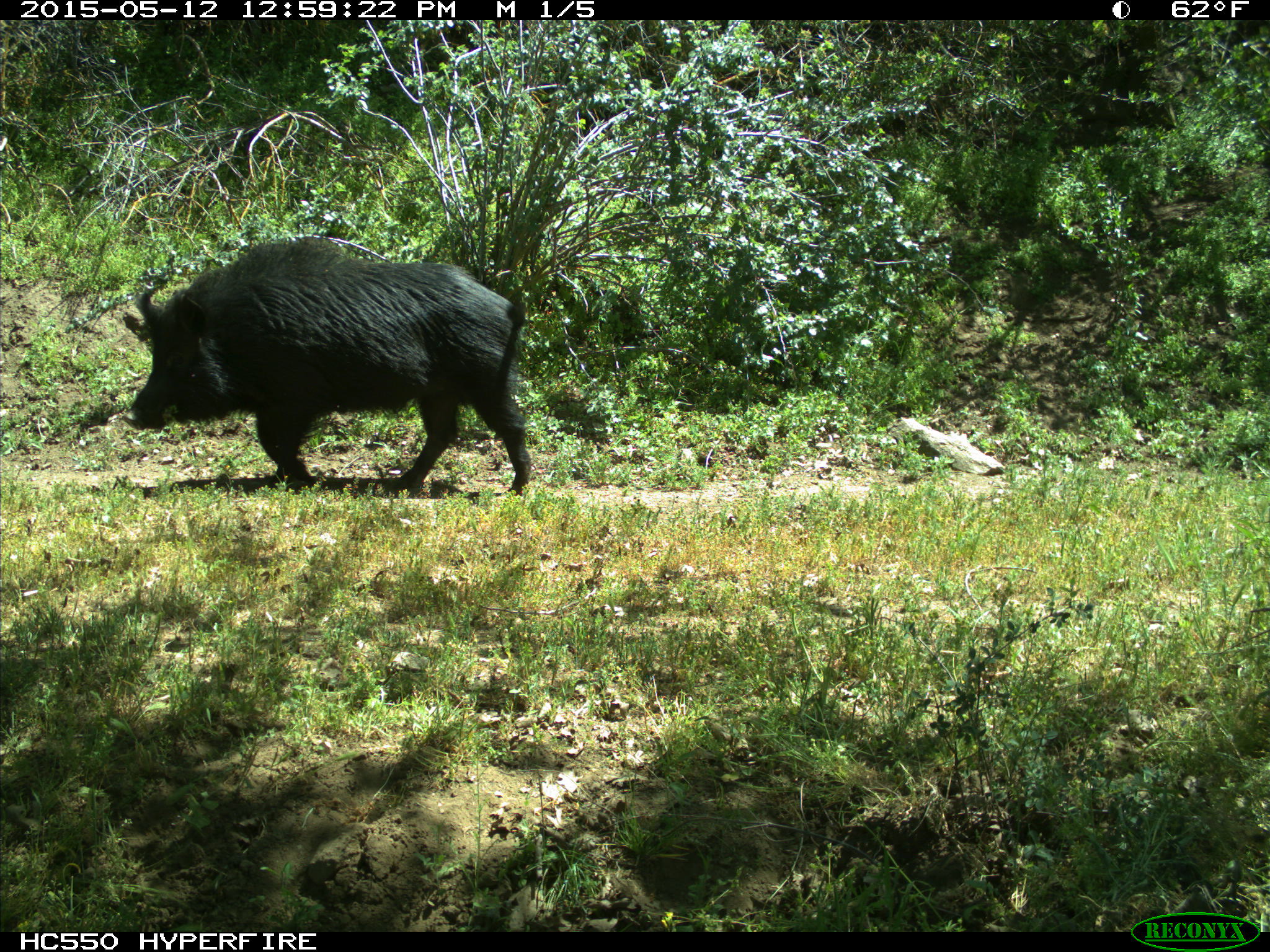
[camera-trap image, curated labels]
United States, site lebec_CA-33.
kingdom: Animalia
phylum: Chordata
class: Mammalia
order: Artiodactyla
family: Suidae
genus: Sus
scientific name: Sus scrofa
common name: wild boar